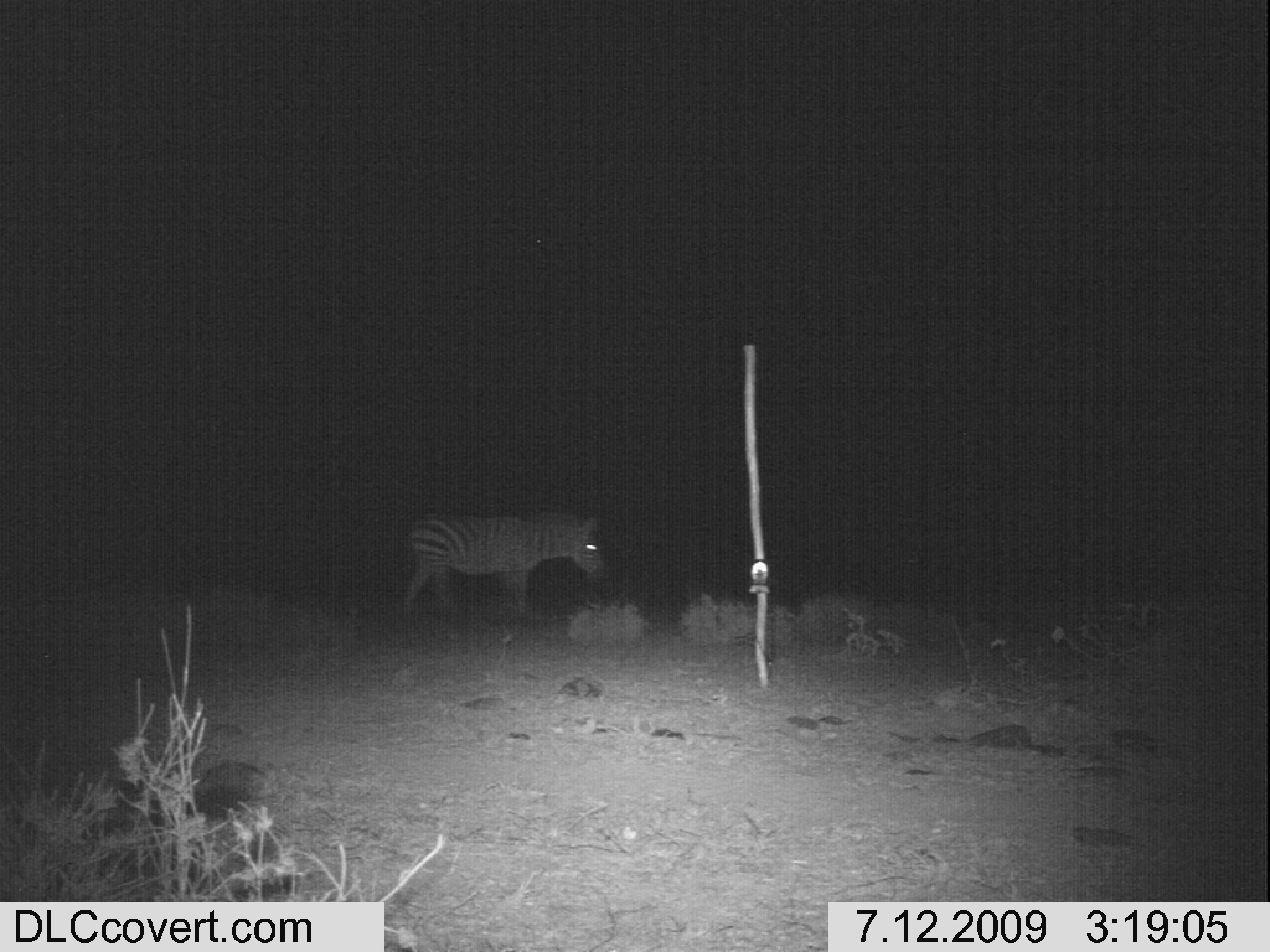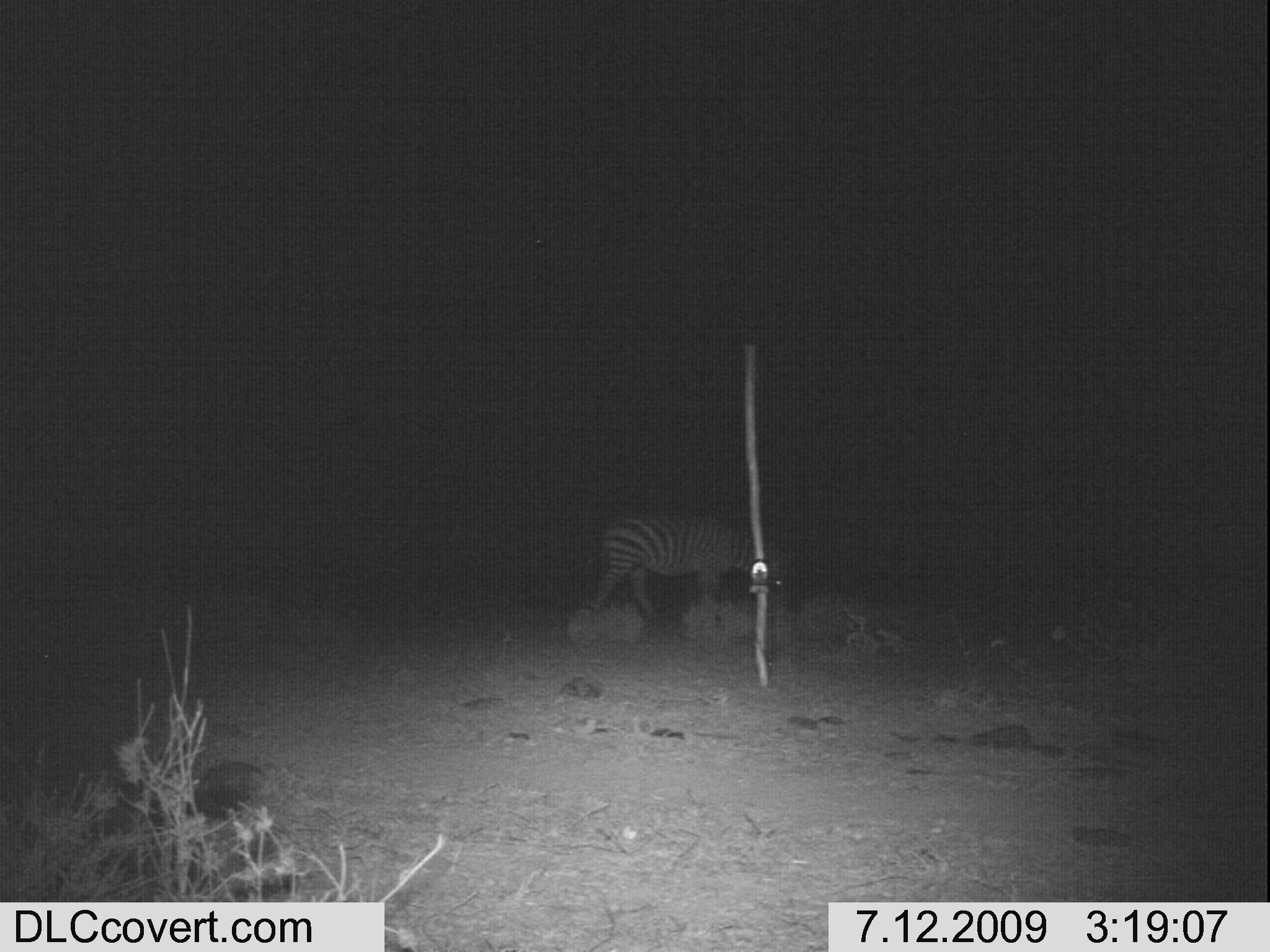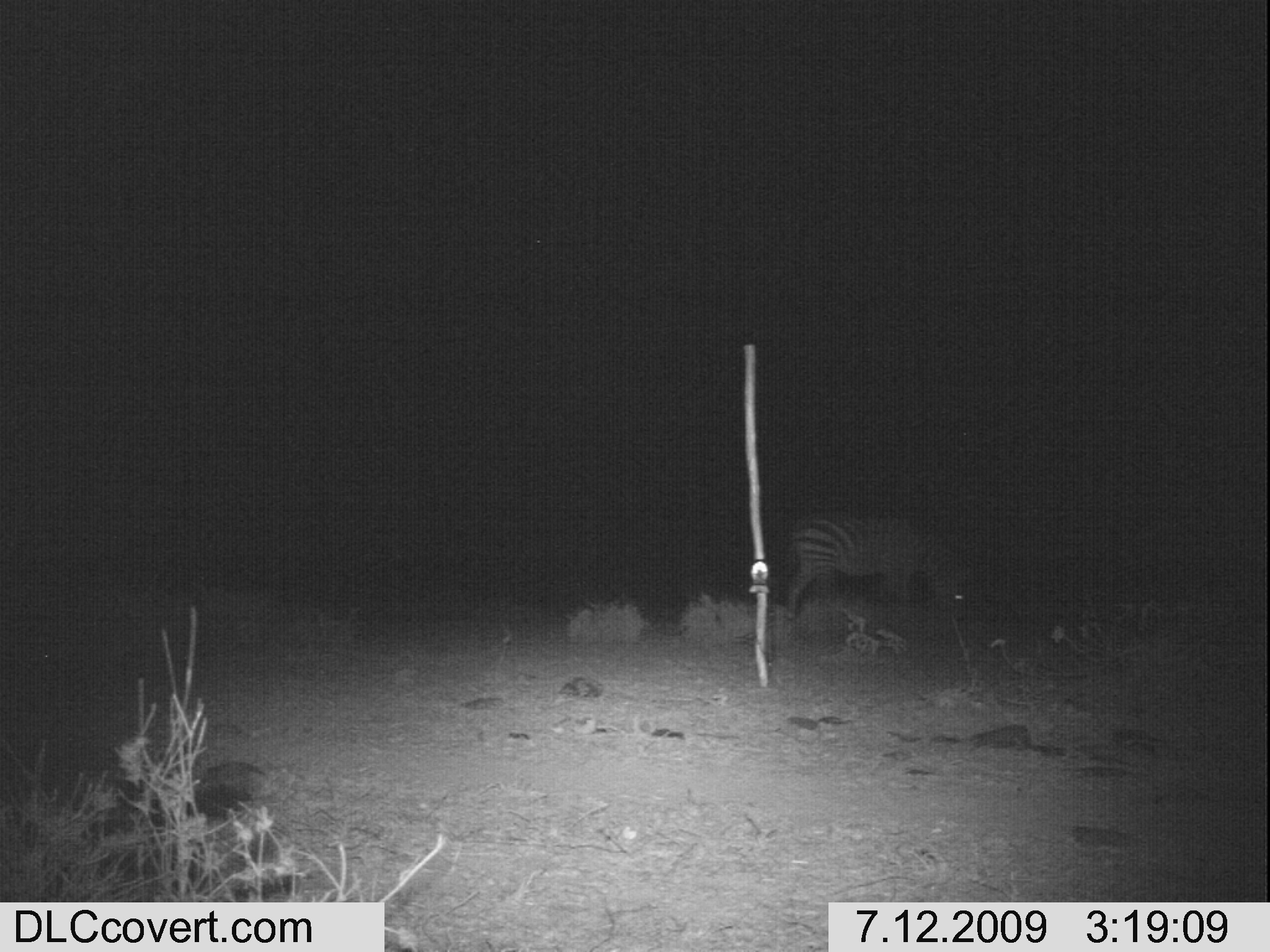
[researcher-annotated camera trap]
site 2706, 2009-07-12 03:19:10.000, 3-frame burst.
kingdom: Animalia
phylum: Chordata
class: Mammalia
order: Perissodactyla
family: Equidae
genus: Equus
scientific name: Equus quagga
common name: plains zebra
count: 1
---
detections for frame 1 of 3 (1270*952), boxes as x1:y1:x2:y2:
equus quagga: 400:512:612:620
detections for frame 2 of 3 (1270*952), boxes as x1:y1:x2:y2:
equus quagga: 591:507:785:634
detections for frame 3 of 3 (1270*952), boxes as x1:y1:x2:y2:
equus quagga: 786:513:970:619